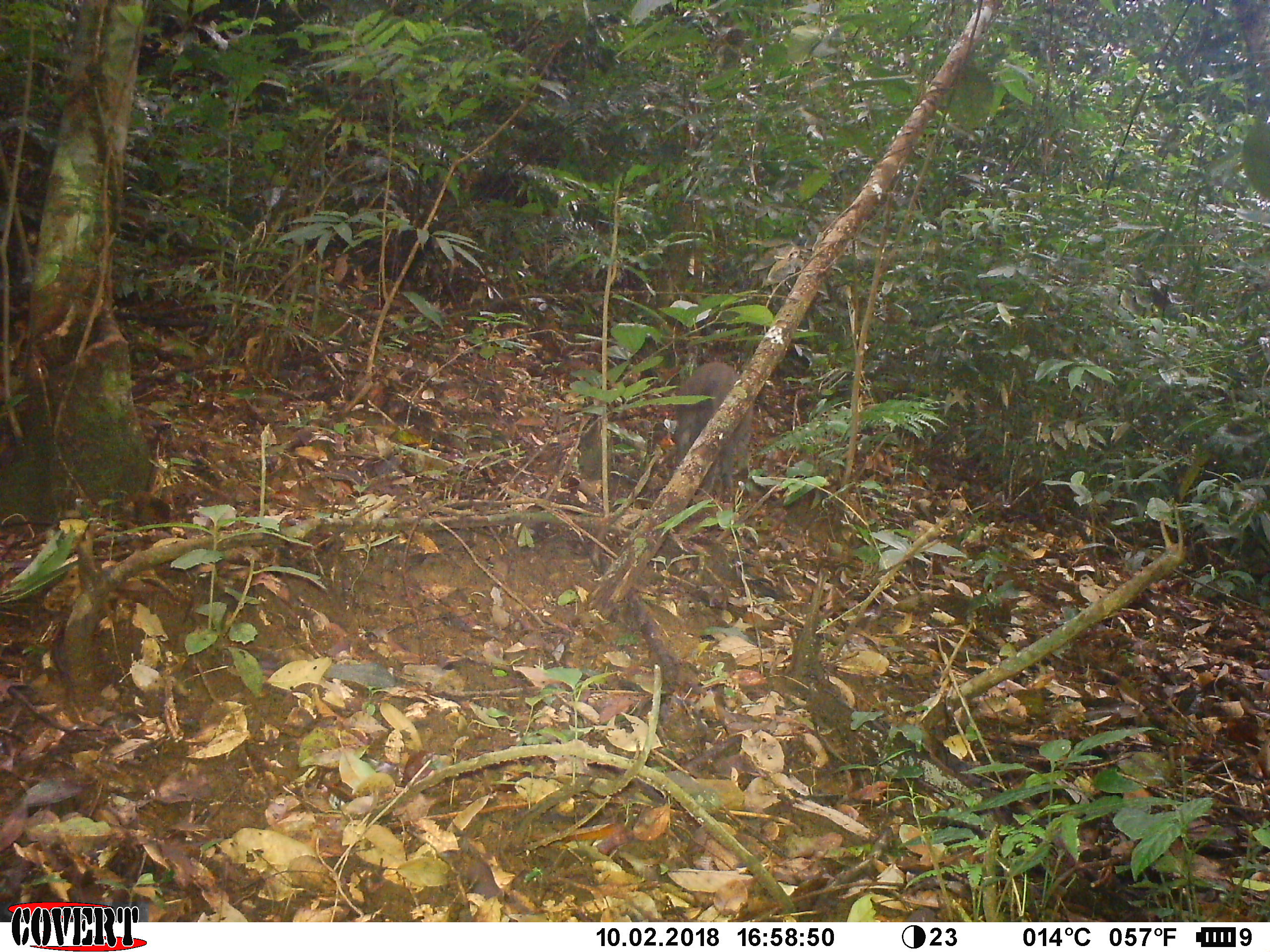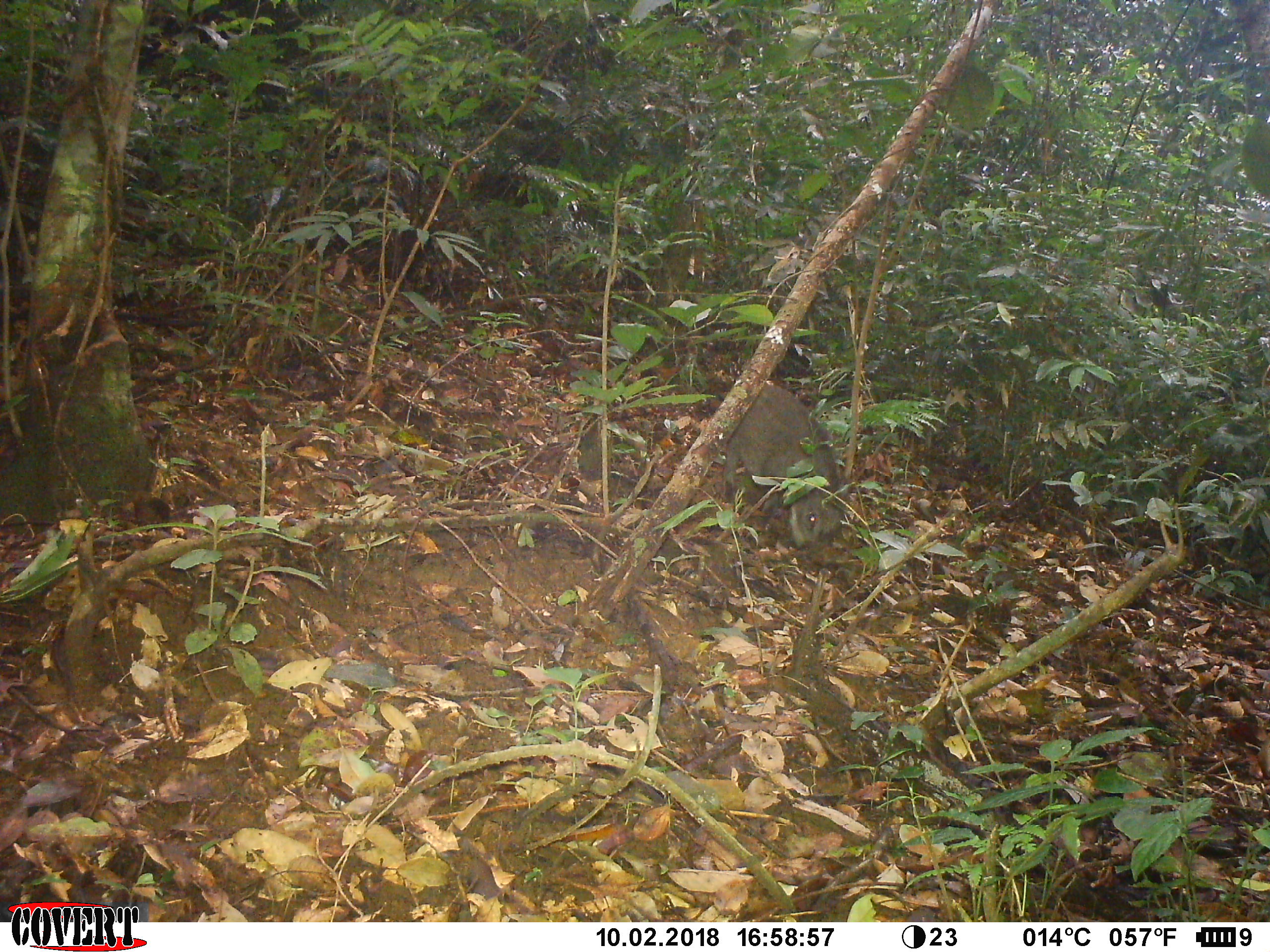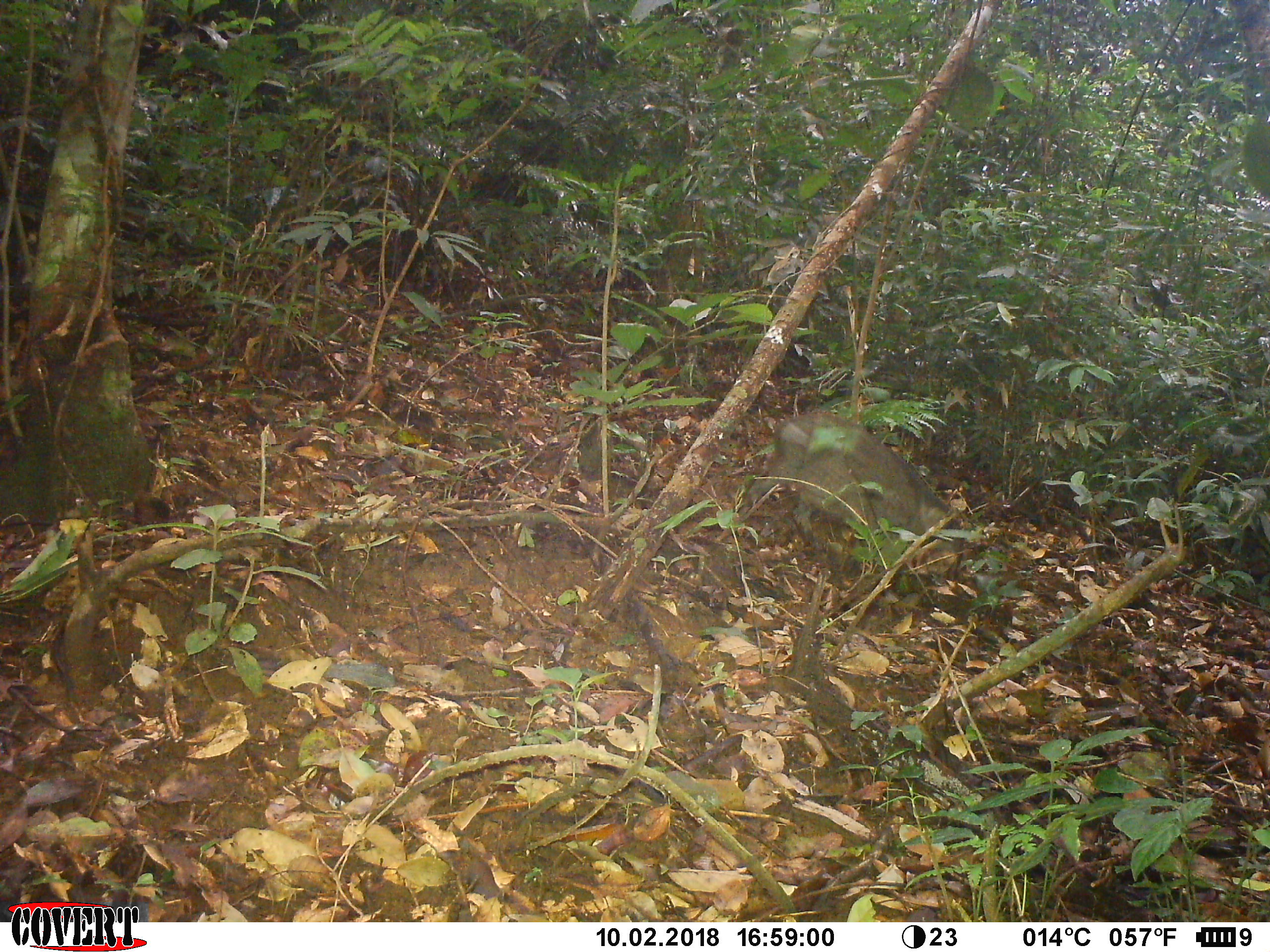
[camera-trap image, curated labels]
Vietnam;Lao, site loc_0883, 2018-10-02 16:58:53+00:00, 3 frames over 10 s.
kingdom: Animalia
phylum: Chordata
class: Mammalia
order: Artiodactyla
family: Suidae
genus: Sus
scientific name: Sus scrofa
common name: eurasian wild pig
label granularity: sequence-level